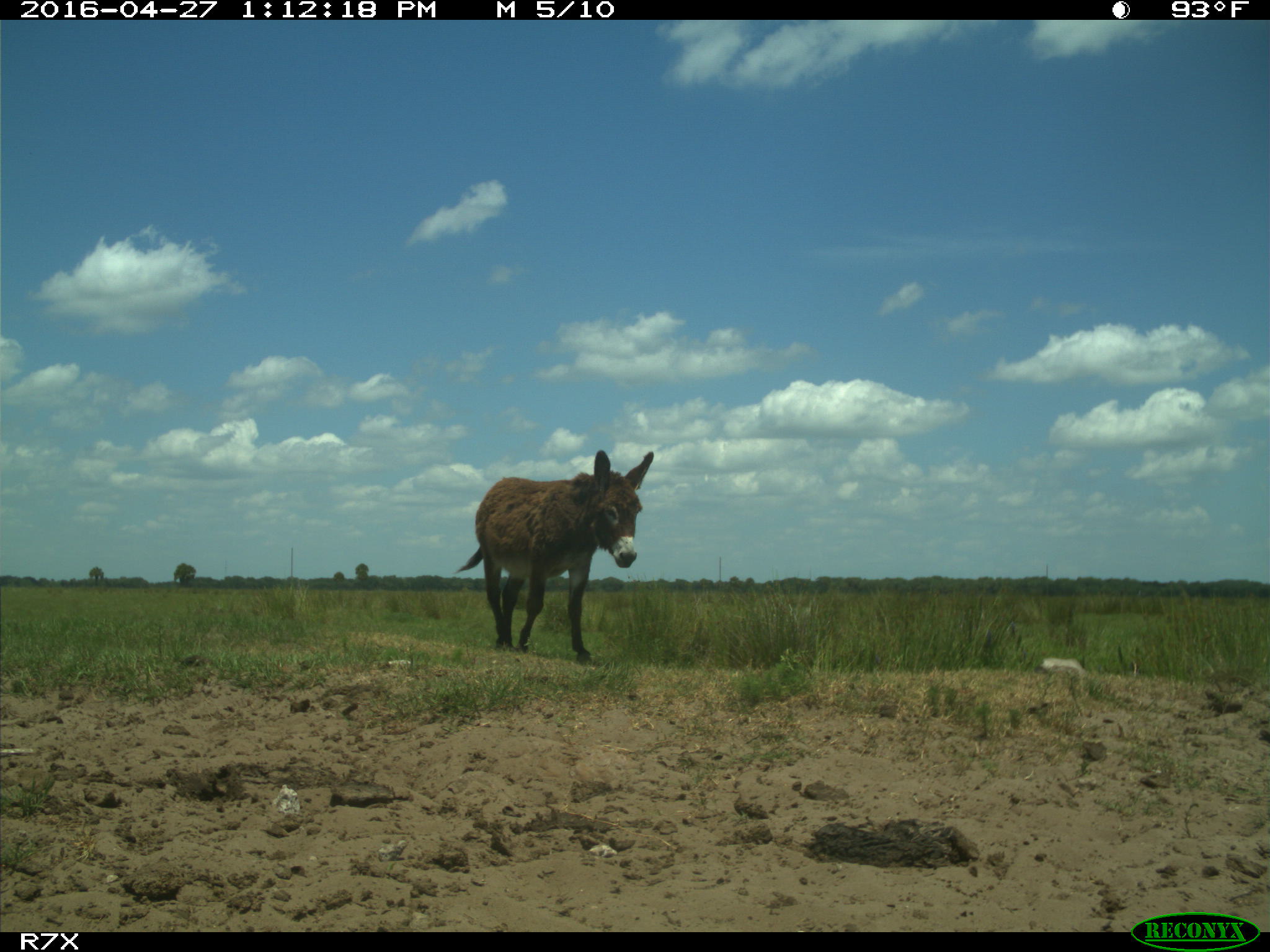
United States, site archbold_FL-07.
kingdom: Animalia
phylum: Chordata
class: Mammalia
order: Artiodactyla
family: Bovidae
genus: Bos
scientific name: Bos taurus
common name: domestic cow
Bos taurus (domestic cow).